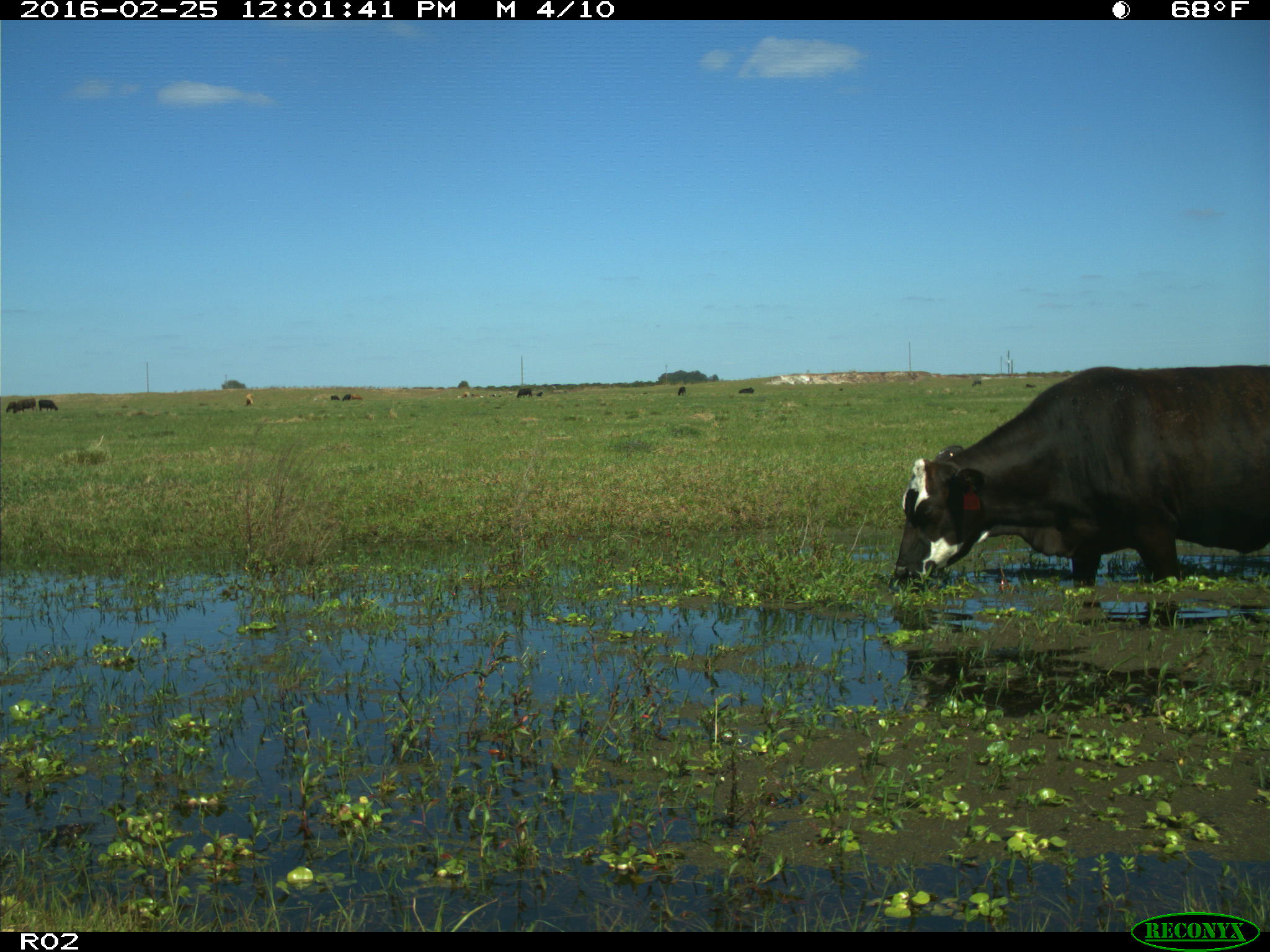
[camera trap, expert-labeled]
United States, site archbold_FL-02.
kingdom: Animalia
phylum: Chordata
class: Mammalia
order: Artiodactyla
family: Bovidae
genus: Bos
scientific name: Bos taurus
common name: domestic cow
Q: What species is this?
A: Bos taurus (domestic cow).